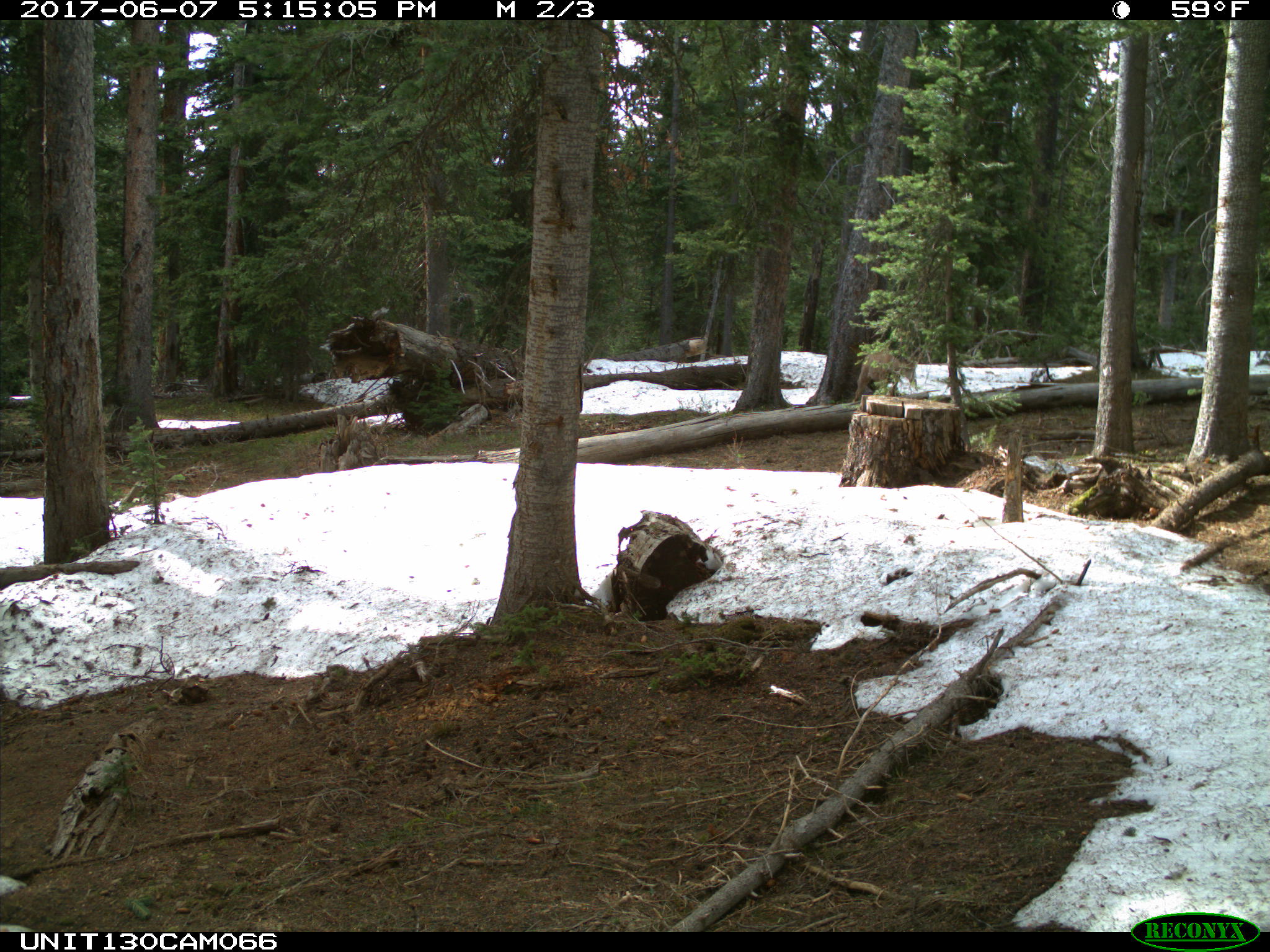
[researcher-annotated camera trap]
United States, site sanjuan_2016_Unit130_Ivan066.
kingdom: Animalia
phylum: Chordata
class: Mammalia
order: Artiodactyla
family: Cervidae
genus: Odocoileus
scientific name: Odocoileus hemionus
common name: mule deer